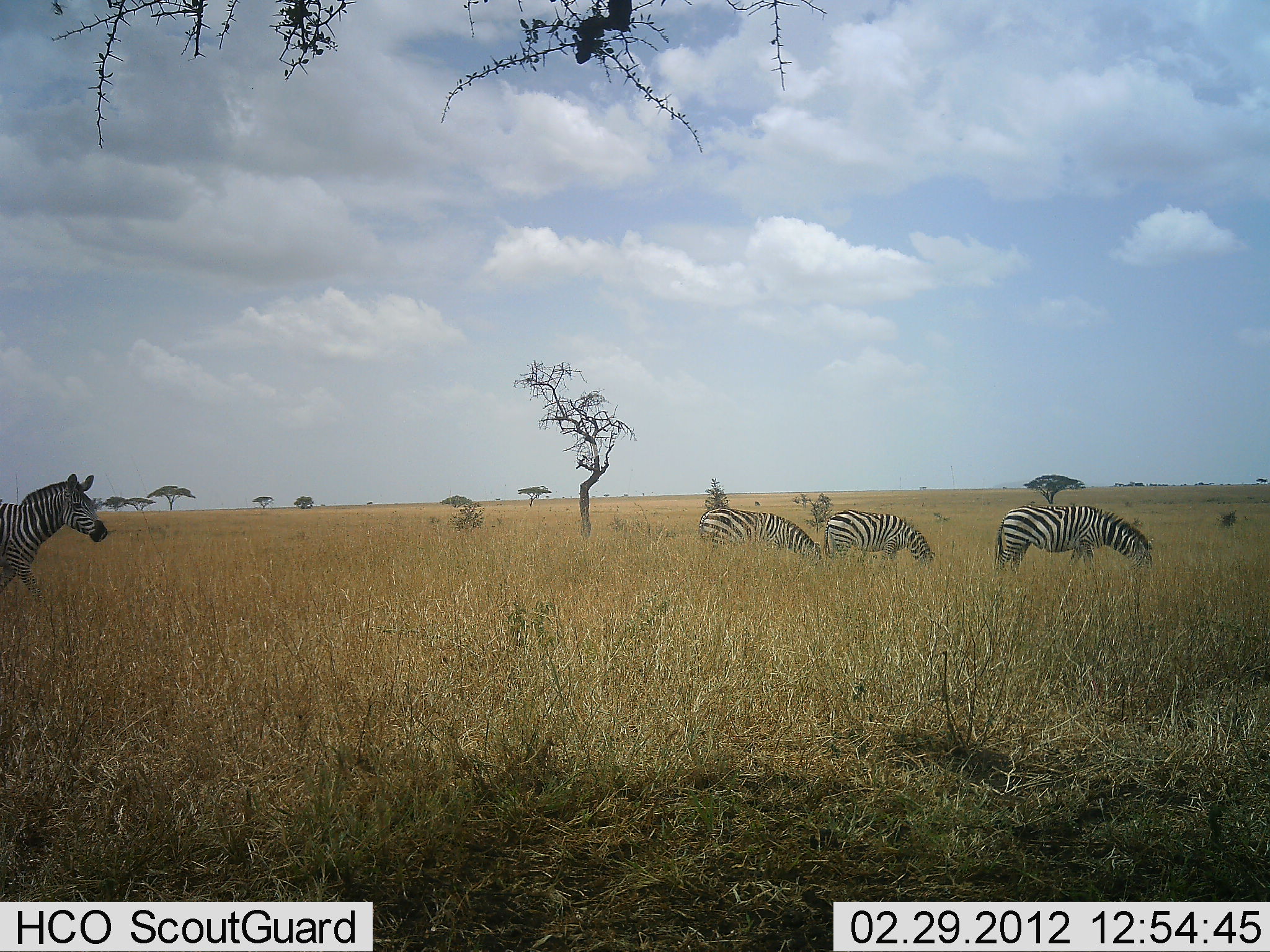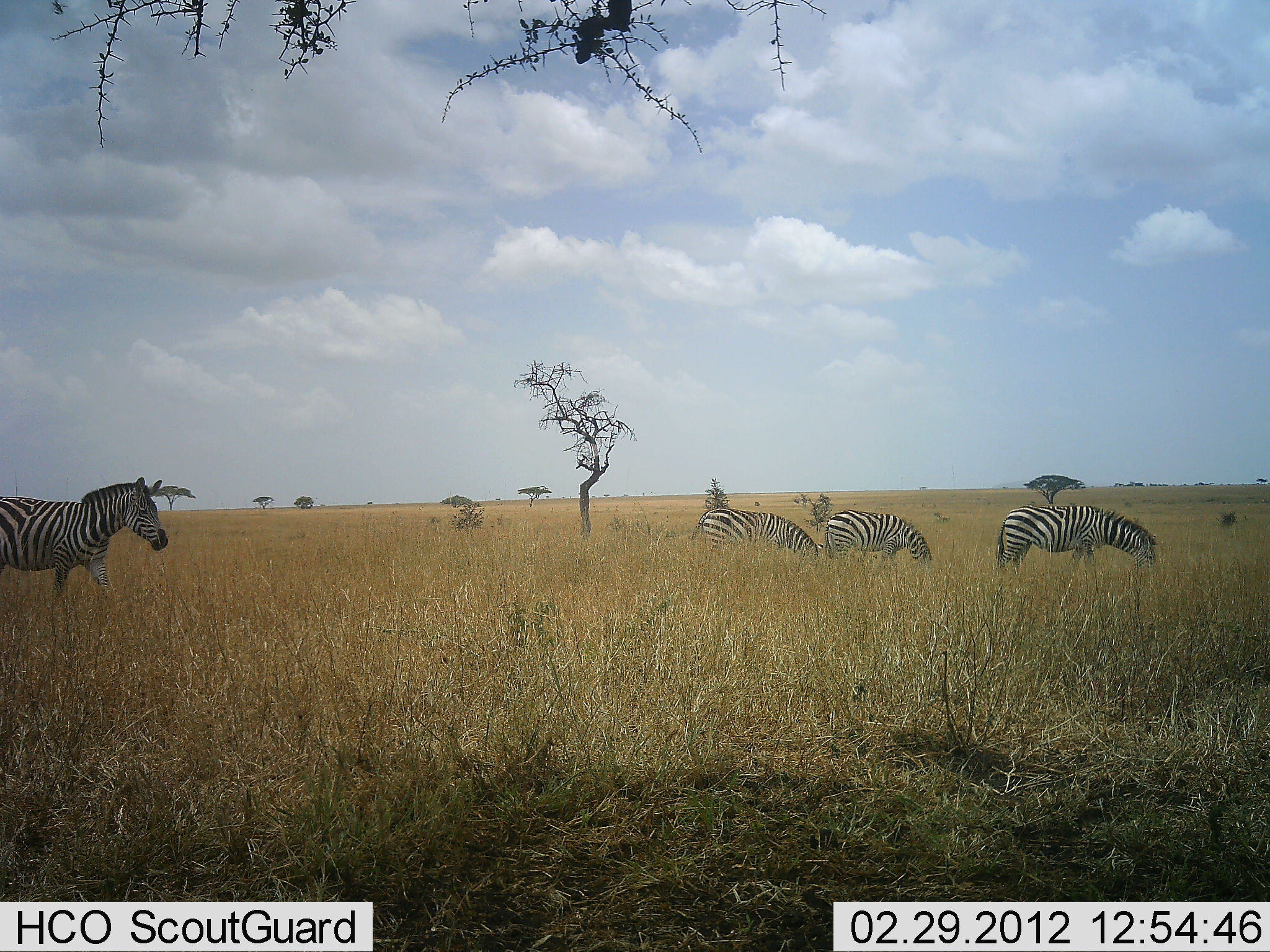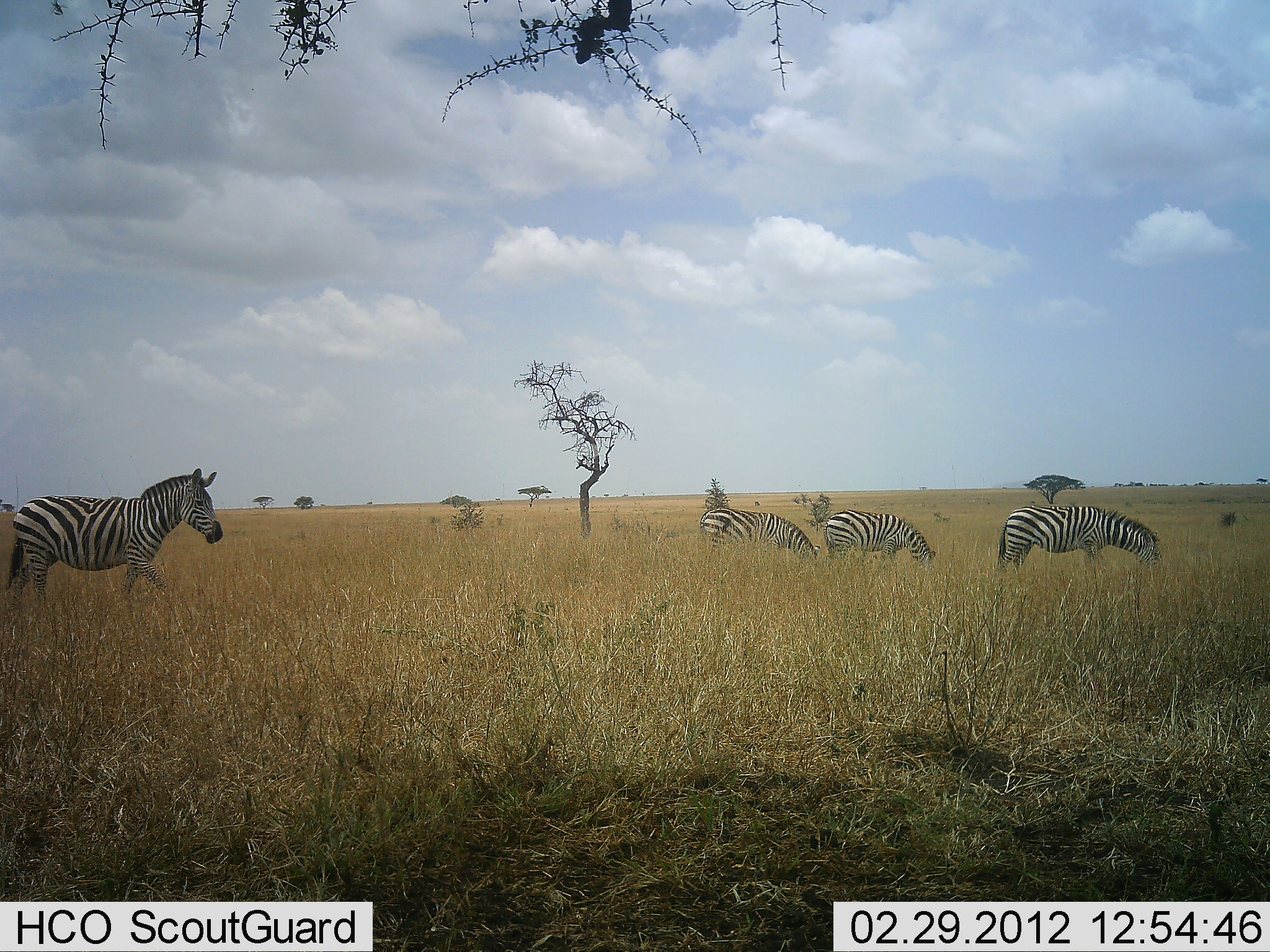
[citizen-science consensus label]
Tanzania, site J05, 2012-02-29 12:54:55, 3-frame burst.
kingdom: Animalia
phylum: Chordata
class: Mammalia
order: Perissodactyla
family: Equidae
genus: Equus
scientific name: Equus quagga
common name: plains zebra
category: zebra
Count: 4.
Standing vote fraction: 31%.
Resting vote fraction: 0%.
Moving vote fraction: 92%.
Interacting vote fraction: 0%.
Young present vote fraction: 0%.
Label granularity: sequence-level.